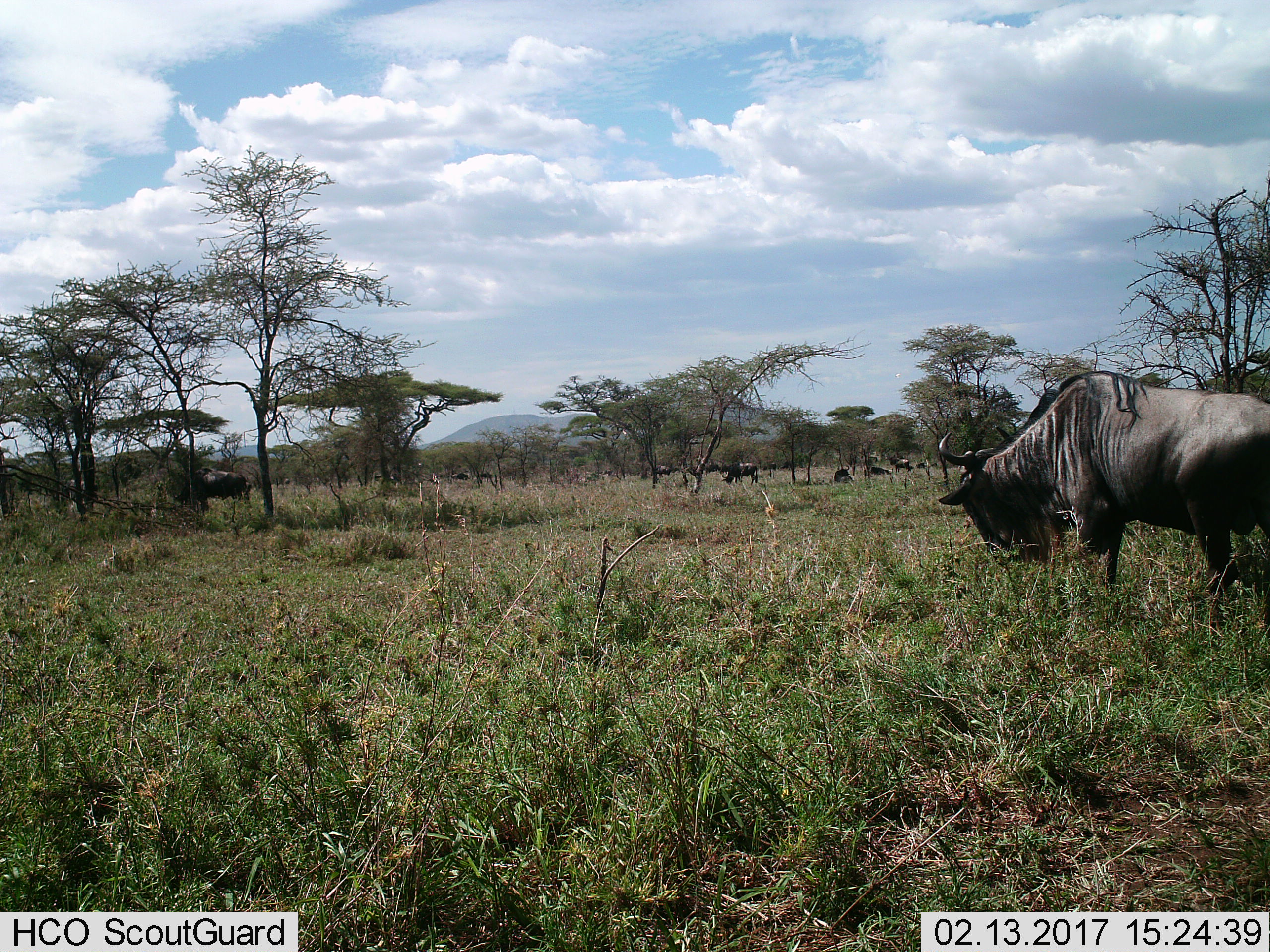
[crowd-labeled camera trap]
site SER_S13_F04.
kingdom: Animalia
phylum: Chordata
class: Mammalia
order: Artiodactyla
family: Bovidae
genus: Connochaetes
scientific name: Connochaetes taurinus taurinus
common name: blue wildebeest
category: wildebeestblue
Wildebeestblue (blue wildebeest) (Connochaetes taurinus taurinus), count 11-50. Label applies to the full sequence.